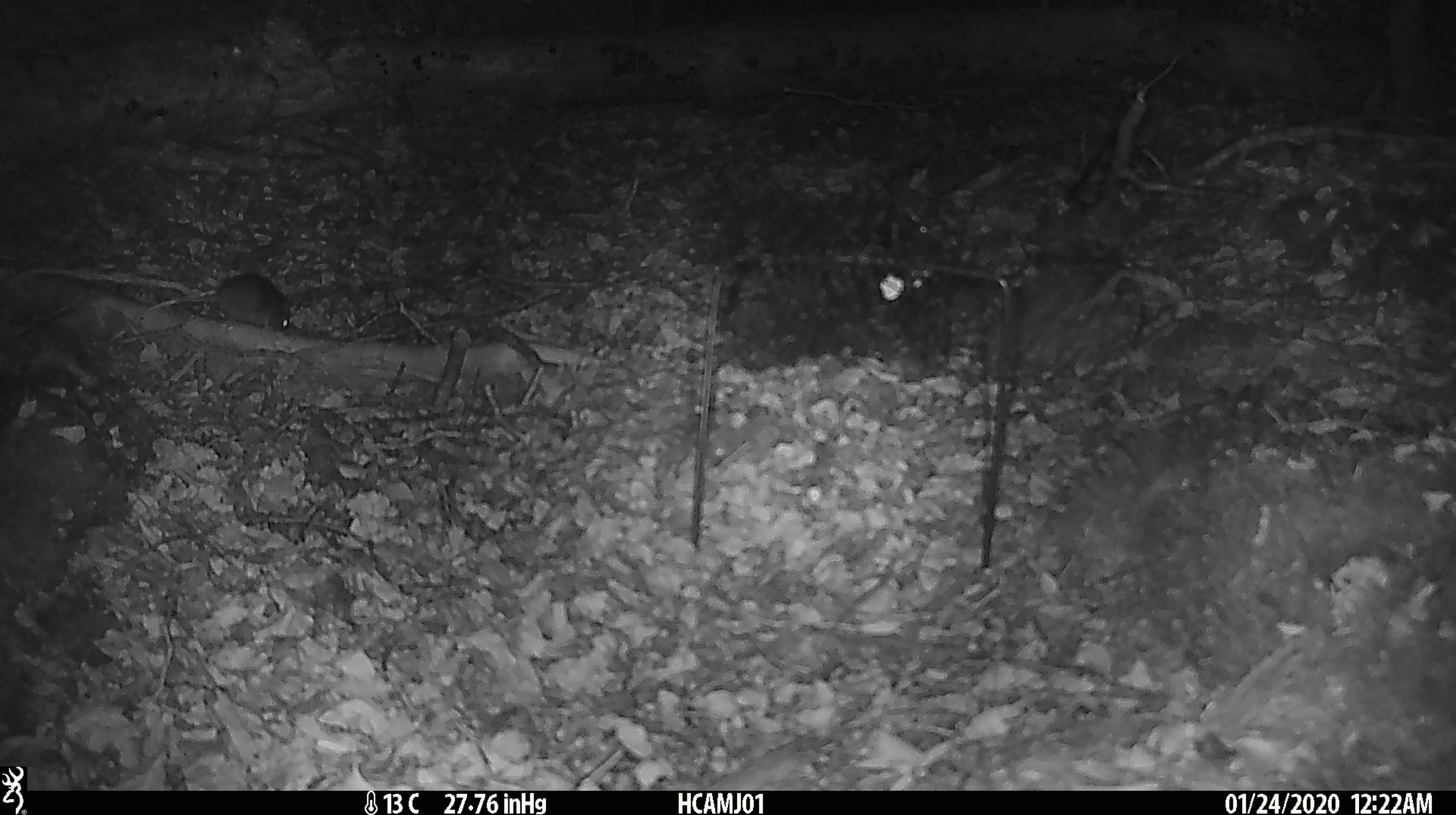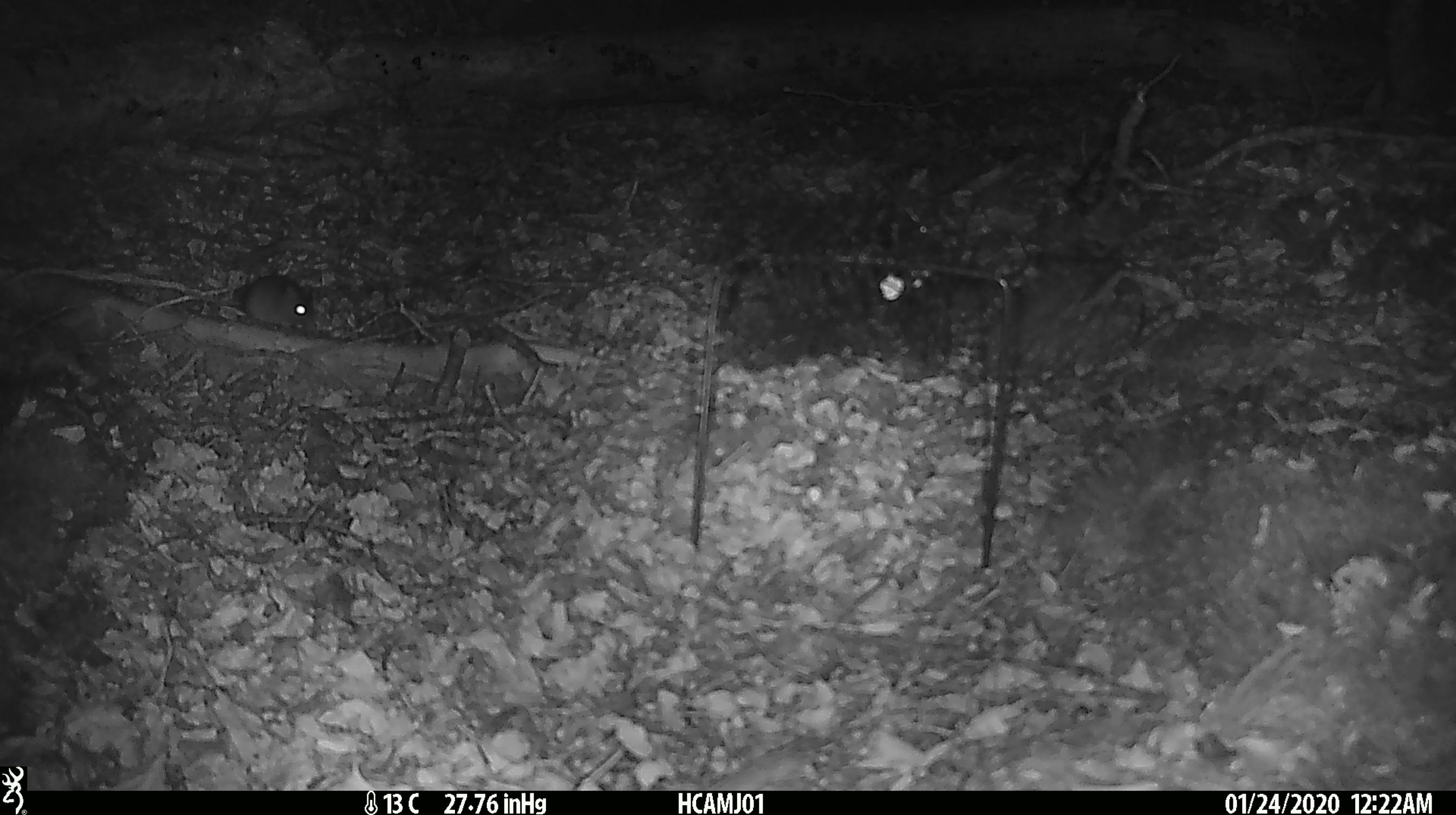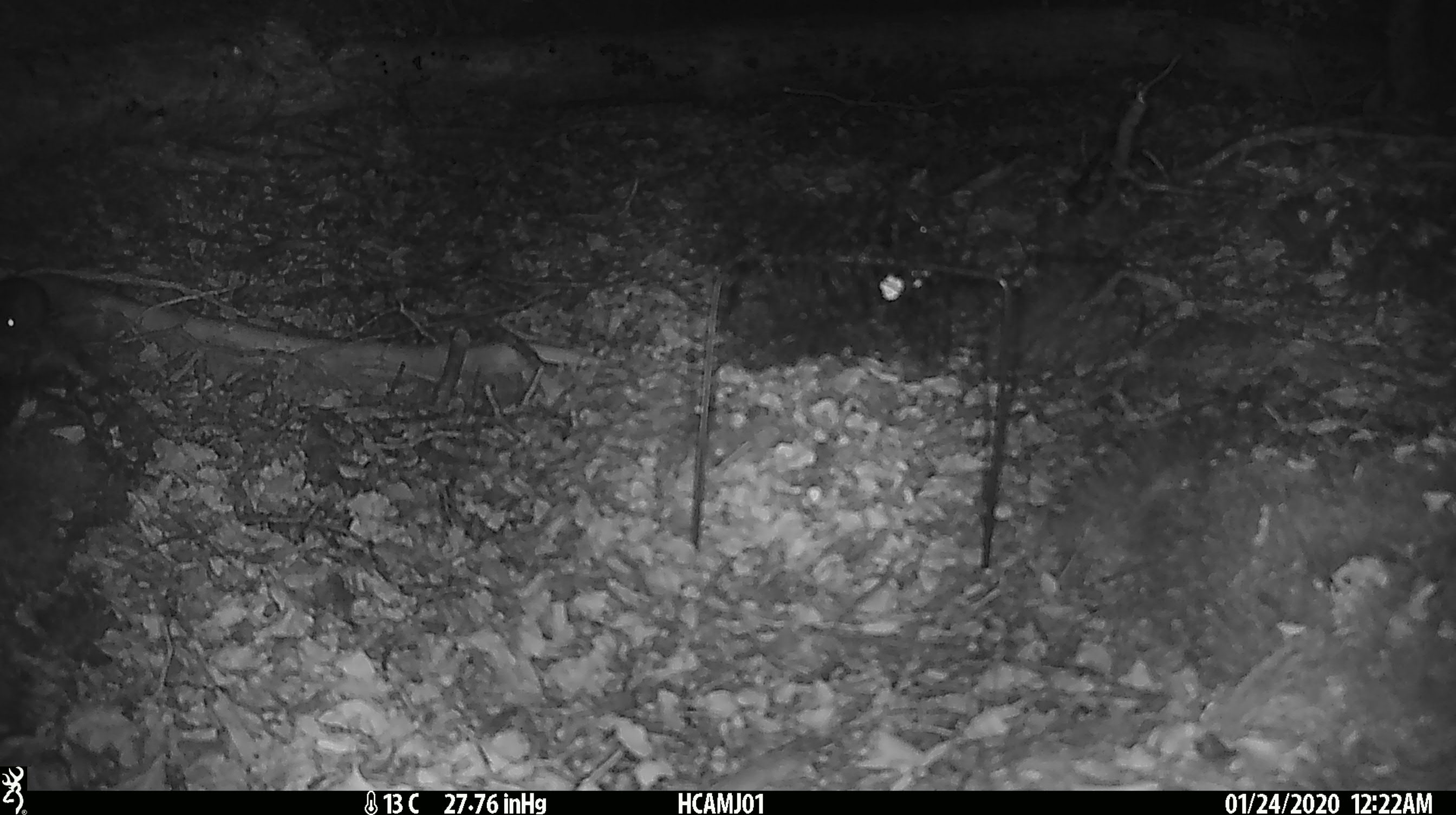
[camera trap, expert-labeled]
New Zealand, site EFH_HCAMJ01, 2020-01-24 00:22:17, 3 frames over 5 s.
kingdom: Animalia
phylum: Chordata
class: Mammalia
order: Rodentia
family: Muridae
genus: Mus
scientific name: Mus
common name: mouse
Mouse (Mus).